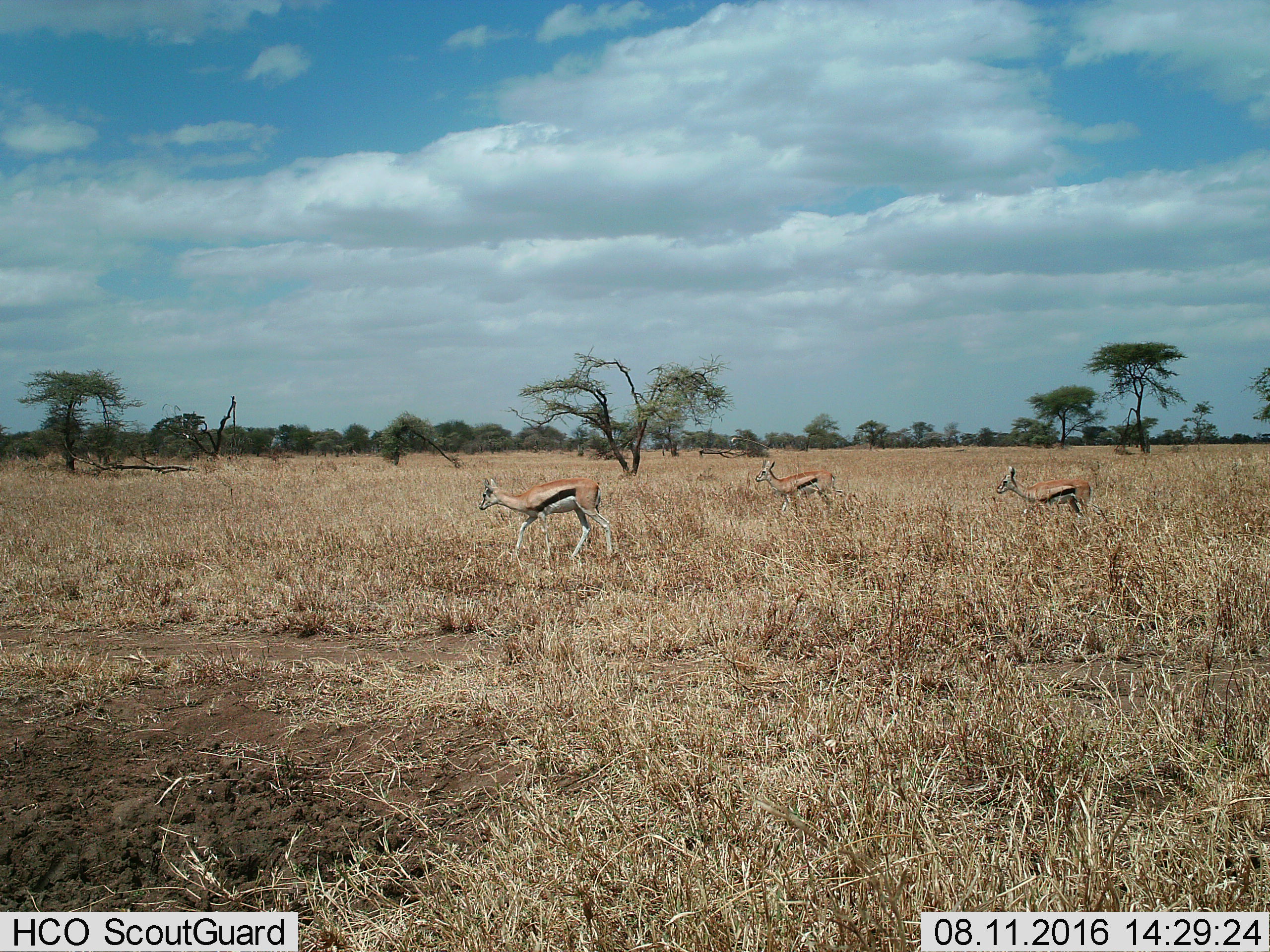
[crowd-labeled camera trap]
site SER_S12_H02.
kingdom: Animalia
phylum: Chordata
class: Mammalia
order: Artiodactyla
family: Bovidae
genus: Eudorcas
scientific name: Eudorcas thomsonii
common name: thomson's gazelle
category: gazellethomsons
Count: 3.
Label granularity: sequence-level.